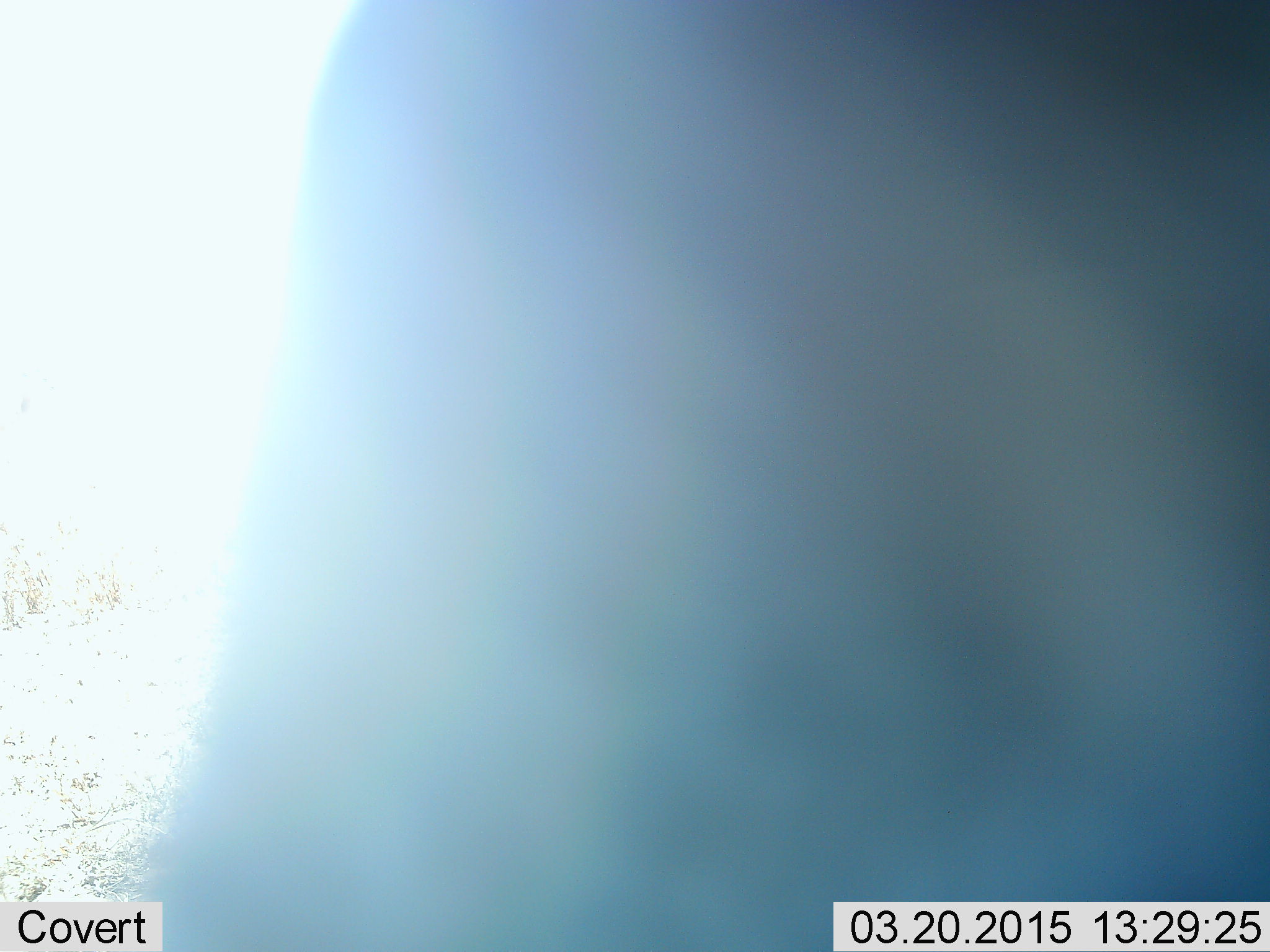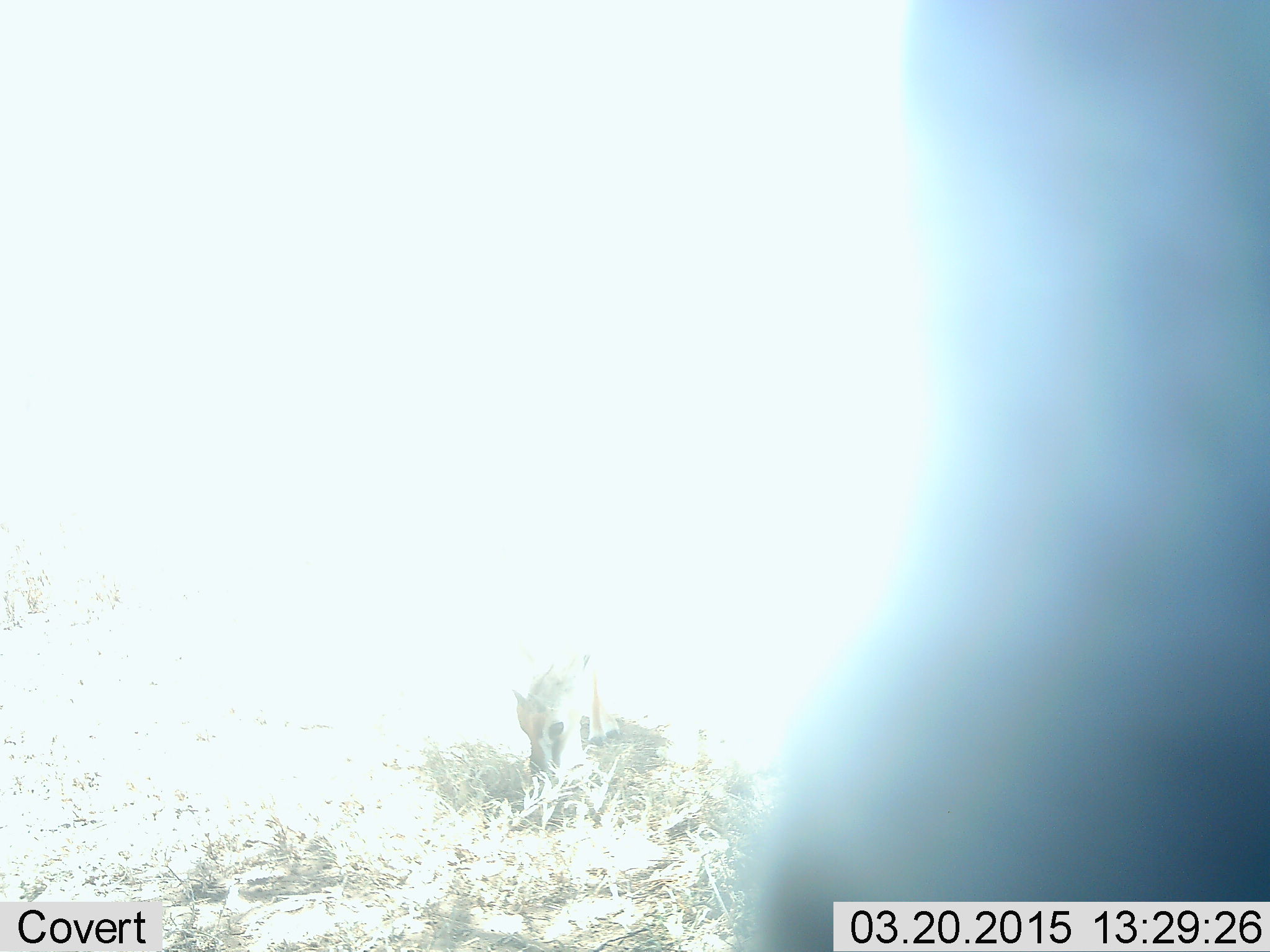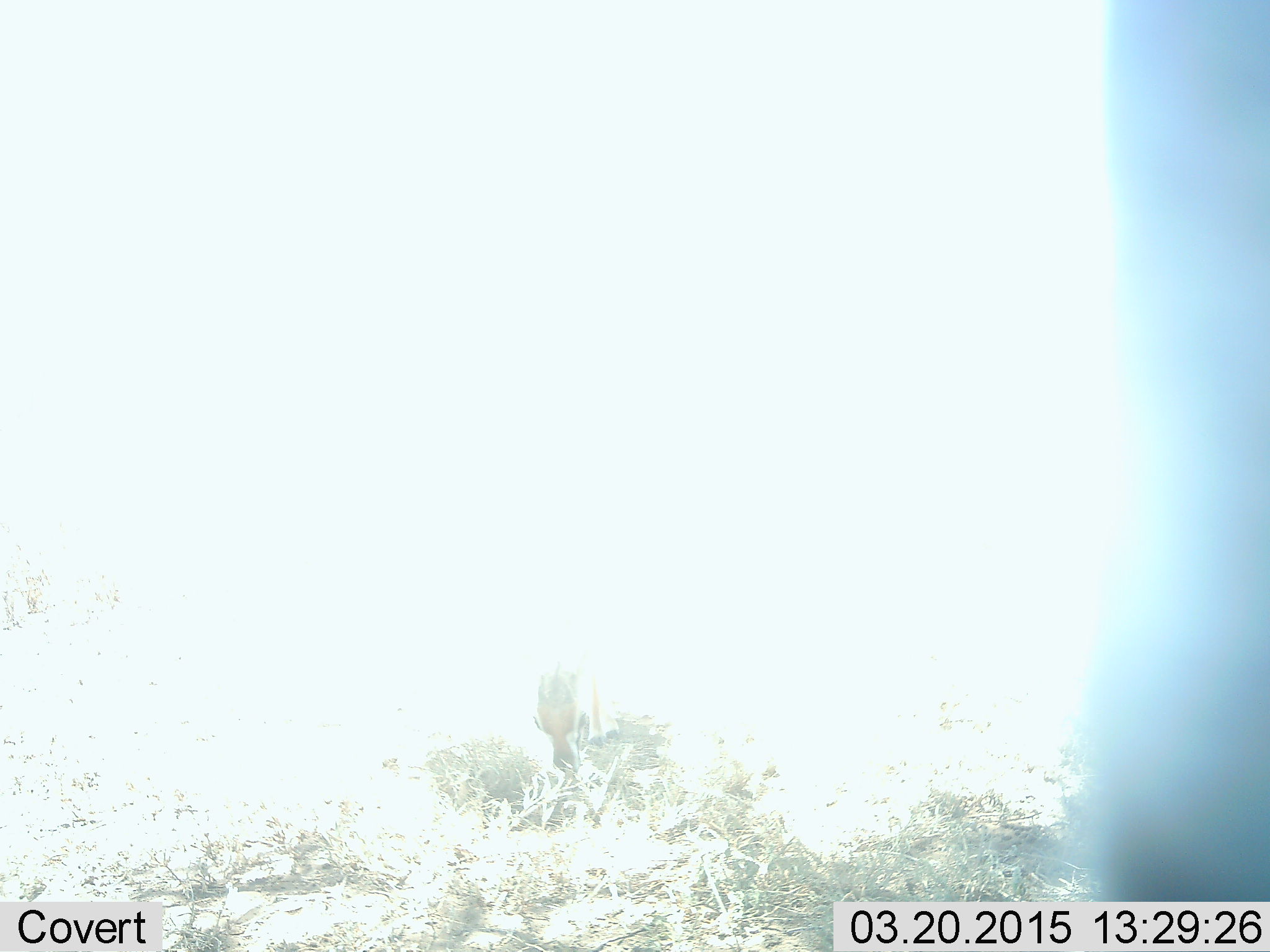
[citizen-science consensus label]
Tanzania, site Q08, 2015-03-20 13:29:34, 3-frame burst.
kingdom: Animalia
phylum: Chordata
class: Mammalia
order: Artiodactyla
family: Bovidae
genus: Eudorcas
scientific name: Eudorcas thomsonii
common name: thomson's gazelle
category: gazellethomsons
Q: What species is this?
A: Gazellethomsons (thomson's gazelle) (Eudorcas thomsonii).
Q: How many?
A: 2.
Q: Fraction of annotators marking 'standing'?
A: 60%.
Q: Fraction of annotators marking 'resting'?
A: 0%.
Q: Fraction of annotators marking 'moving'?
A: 20%.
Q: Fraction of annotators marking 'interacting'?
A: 20%.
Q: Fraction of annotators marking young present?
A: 20%.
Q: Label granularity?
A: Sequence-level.